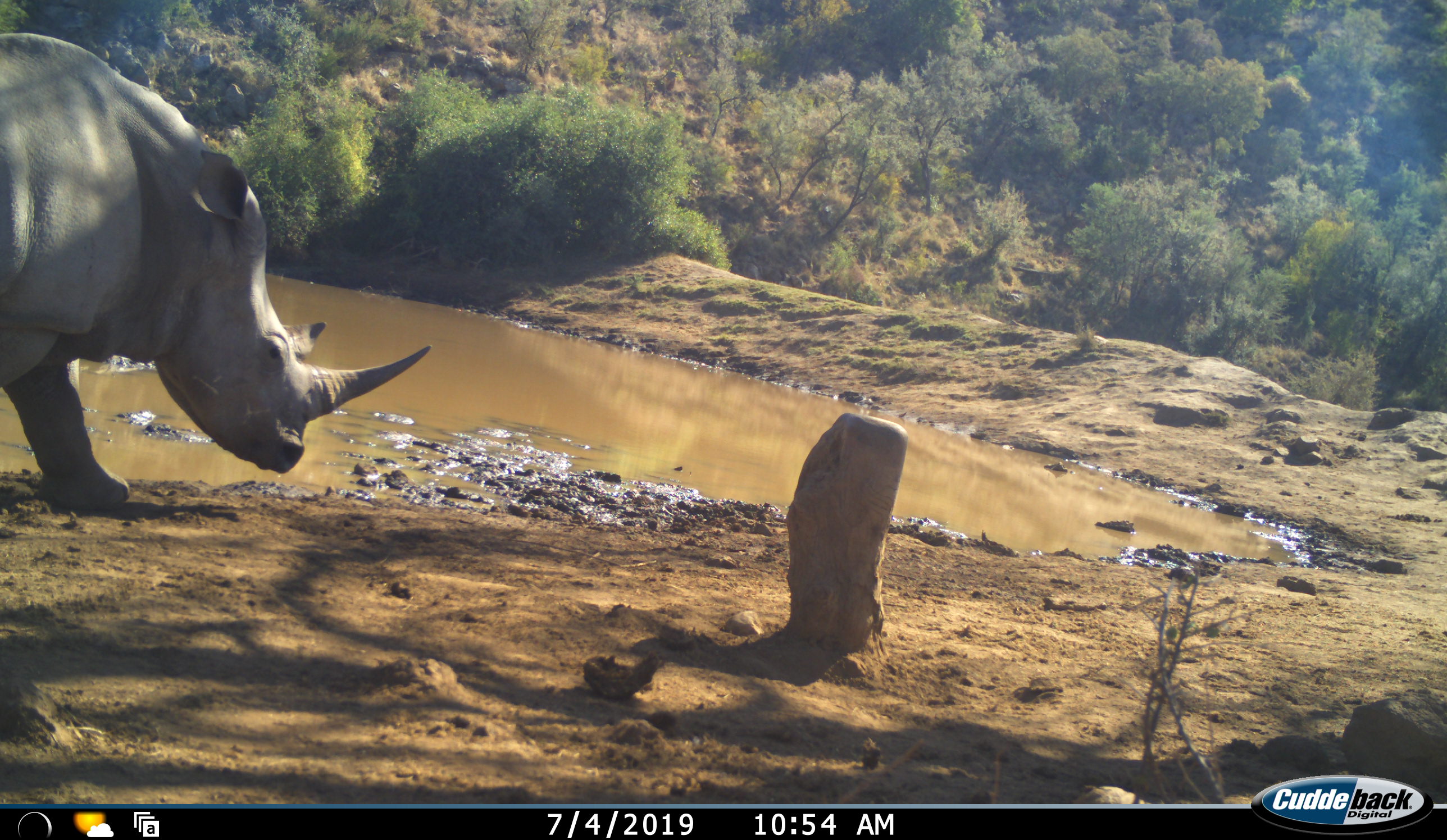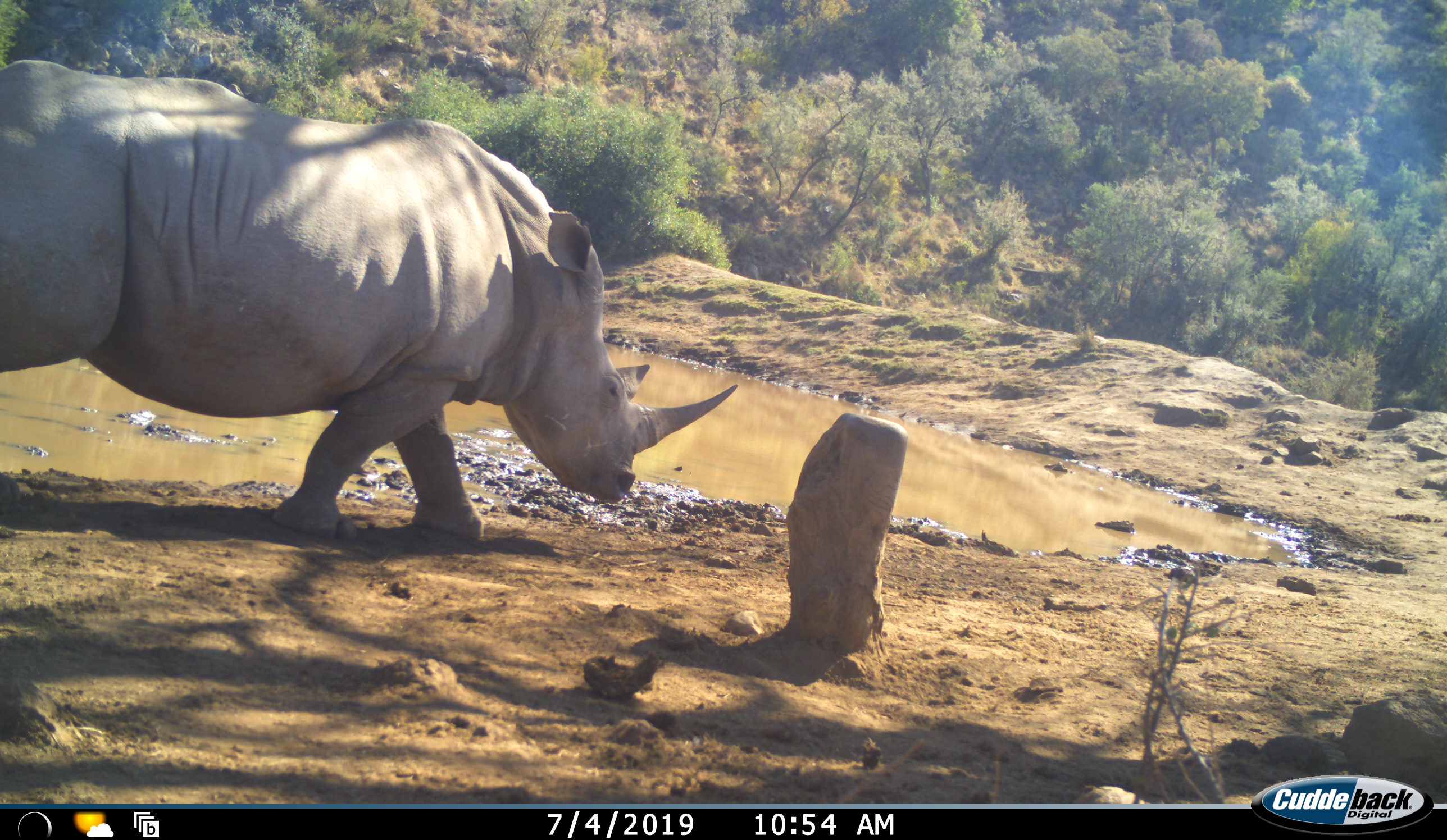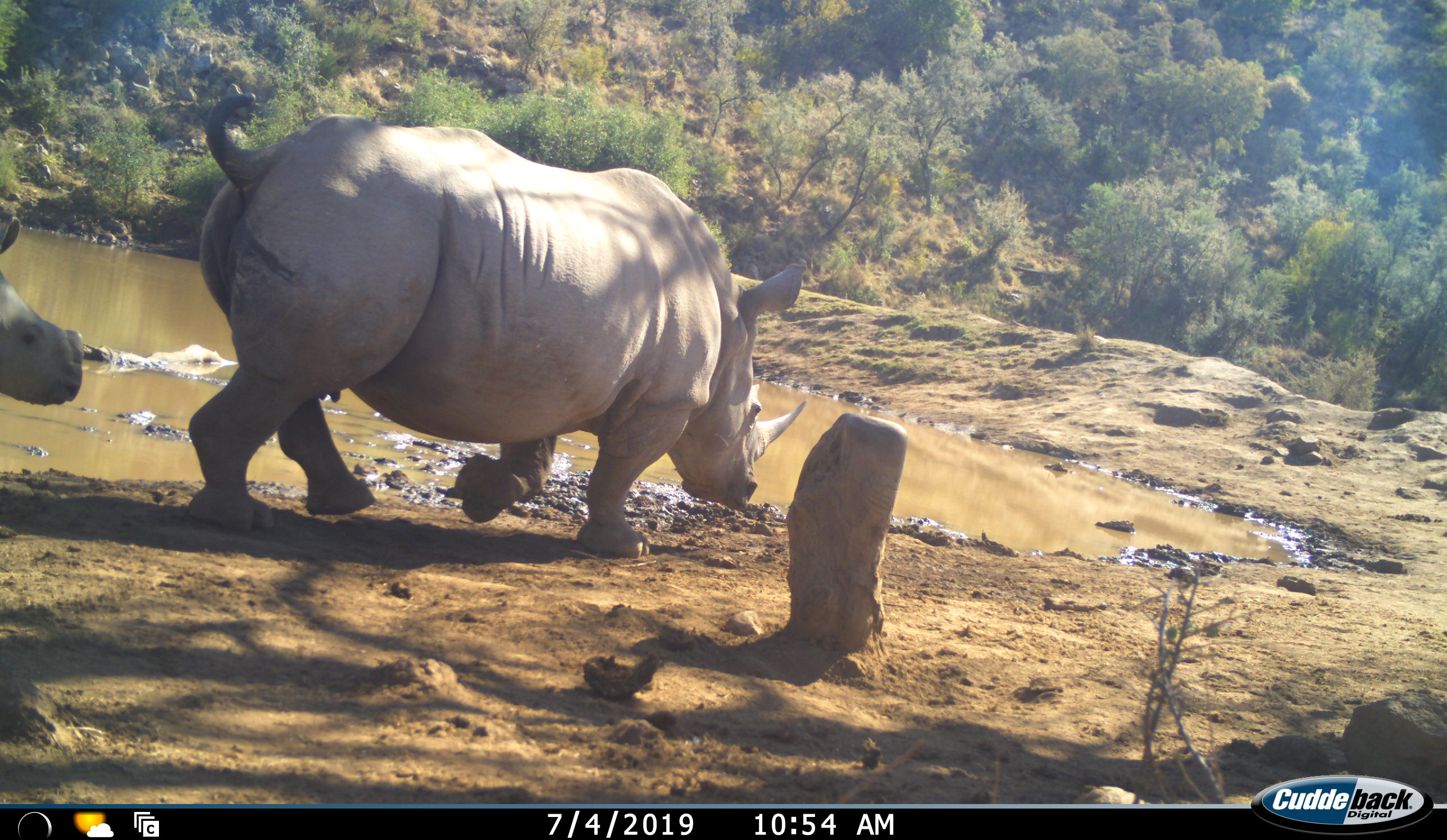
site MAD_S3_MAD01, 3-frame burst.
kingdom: Animalia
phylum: Chordata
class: Mammalia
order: Perissodactyla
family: Rhinocerotidae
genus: Ceratotherium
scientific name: Ceratotherium simum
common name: white rhinoceros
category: rhinoceroswhite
Rhinoceroswhite (white rhinoceros) (Ceratotherium simum), count 2. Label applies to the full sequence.